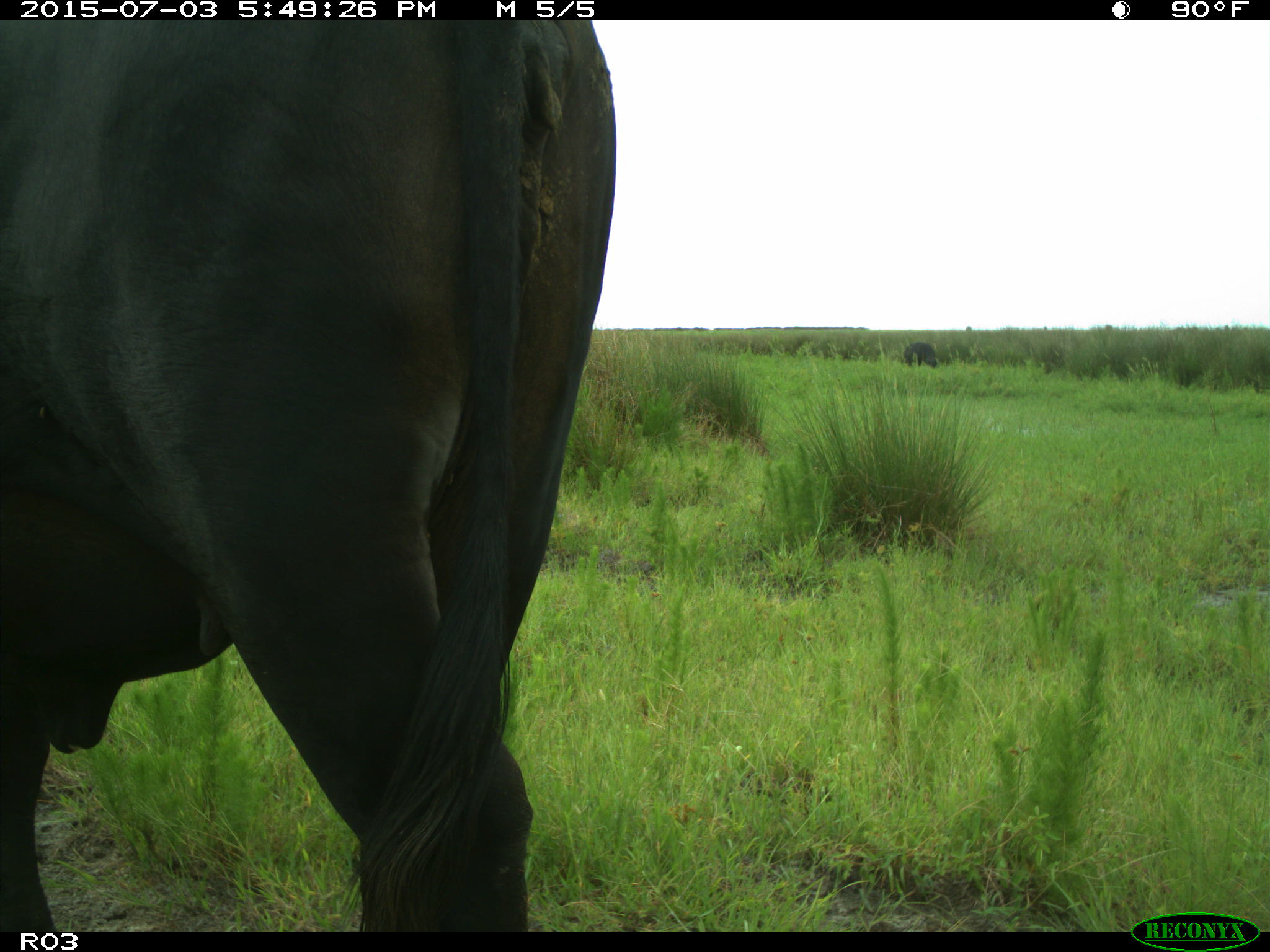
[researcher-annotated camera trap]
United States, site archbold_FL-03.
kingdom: Animalia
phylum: Chordata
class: Mammalia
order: Artiodactyla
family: Bovidae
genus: Bos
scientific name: Bos taurus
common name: domestic cow